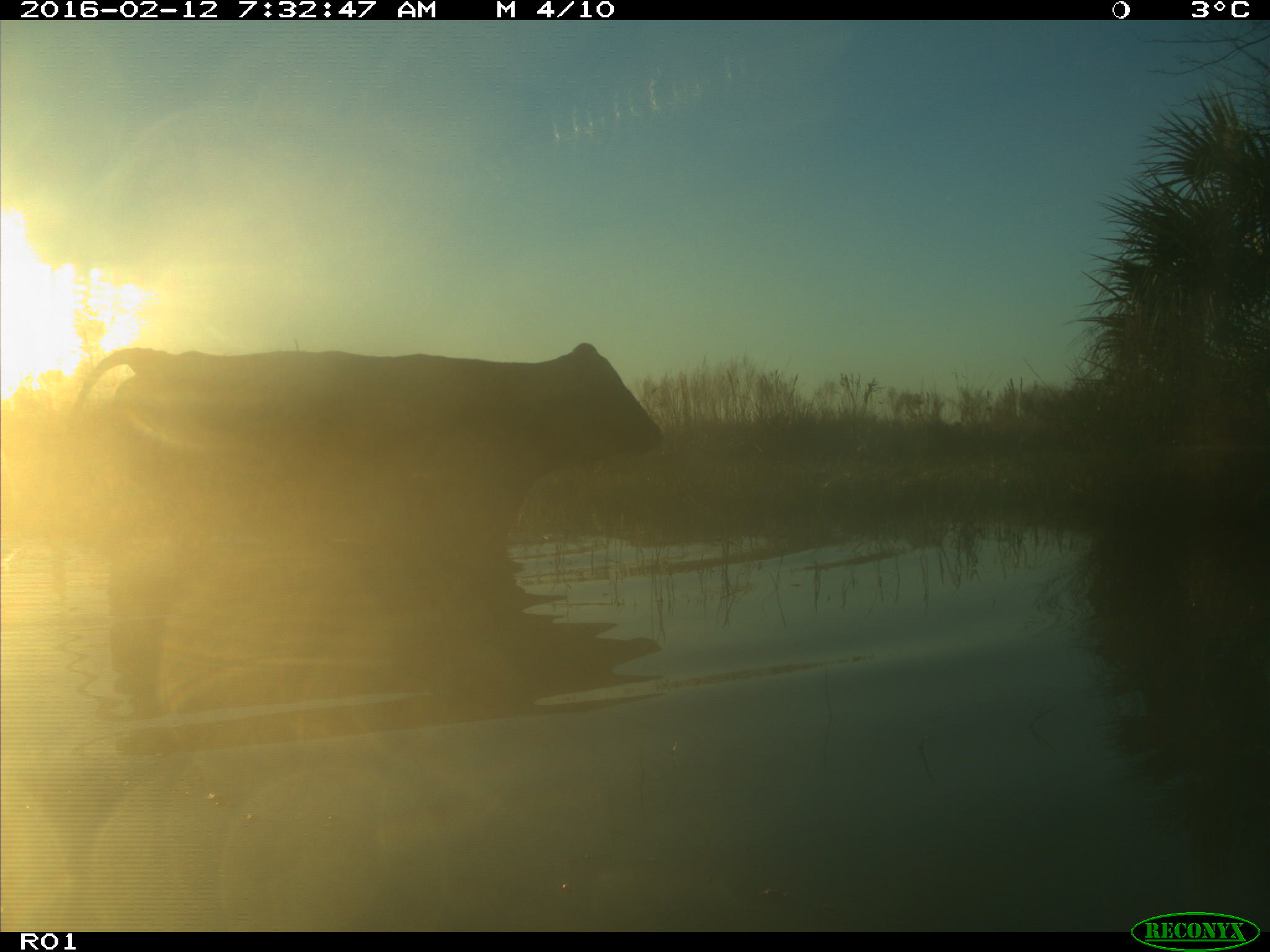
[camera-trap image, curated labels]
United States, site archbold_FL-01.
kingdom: Animalia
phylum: Chordata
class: Mammalia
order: Artiodactyla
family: Bovidae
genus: Bos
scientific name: Bos taurus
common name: domestic cow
Bos taurus (domestic cow).